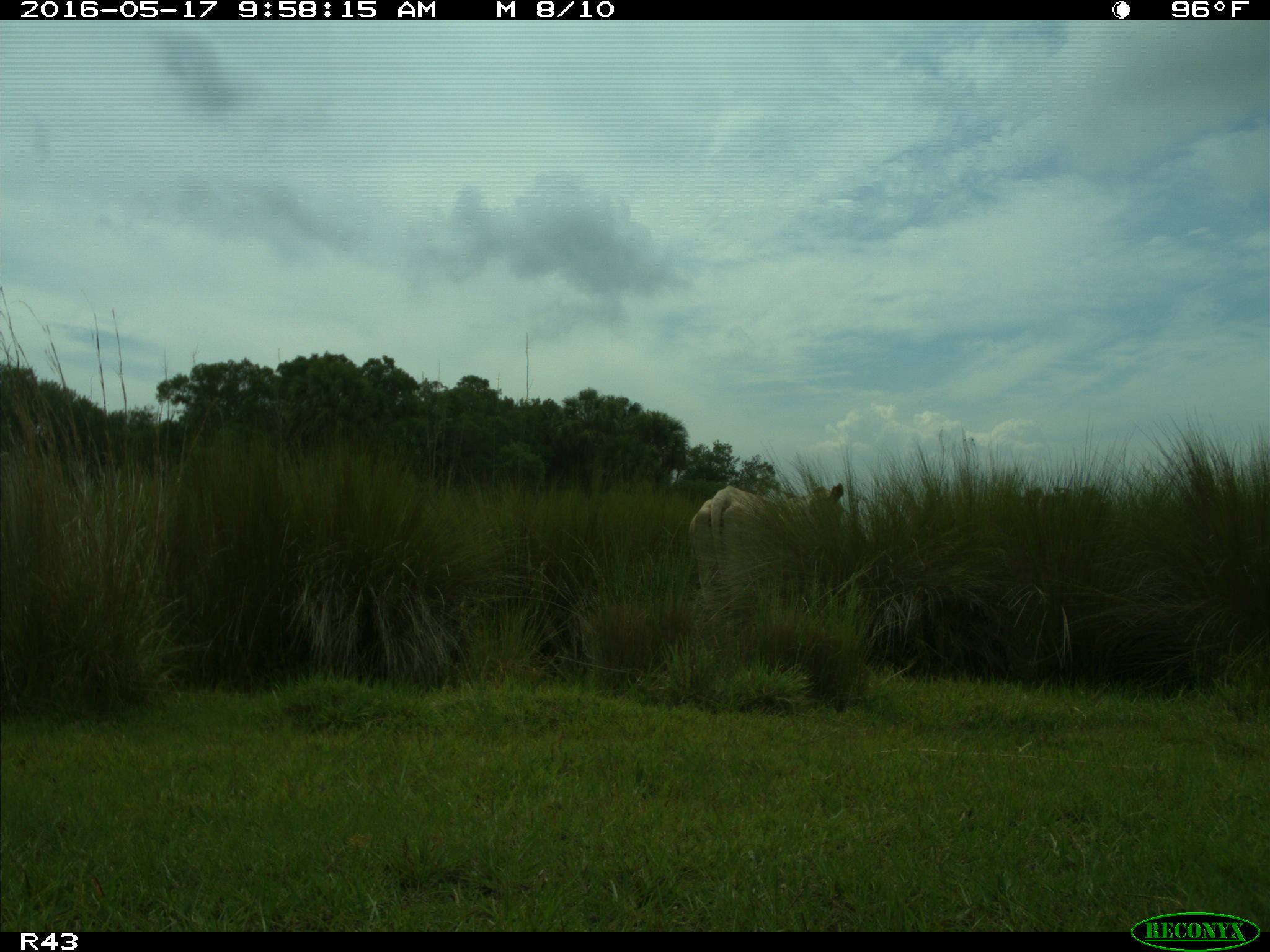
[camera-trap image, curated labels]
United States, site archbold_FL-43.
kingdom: Animalia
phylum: Chordata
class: Mammalia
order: Artiodactyla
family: Bovidae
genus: Bos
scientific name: Bos taurus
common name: domestic cow